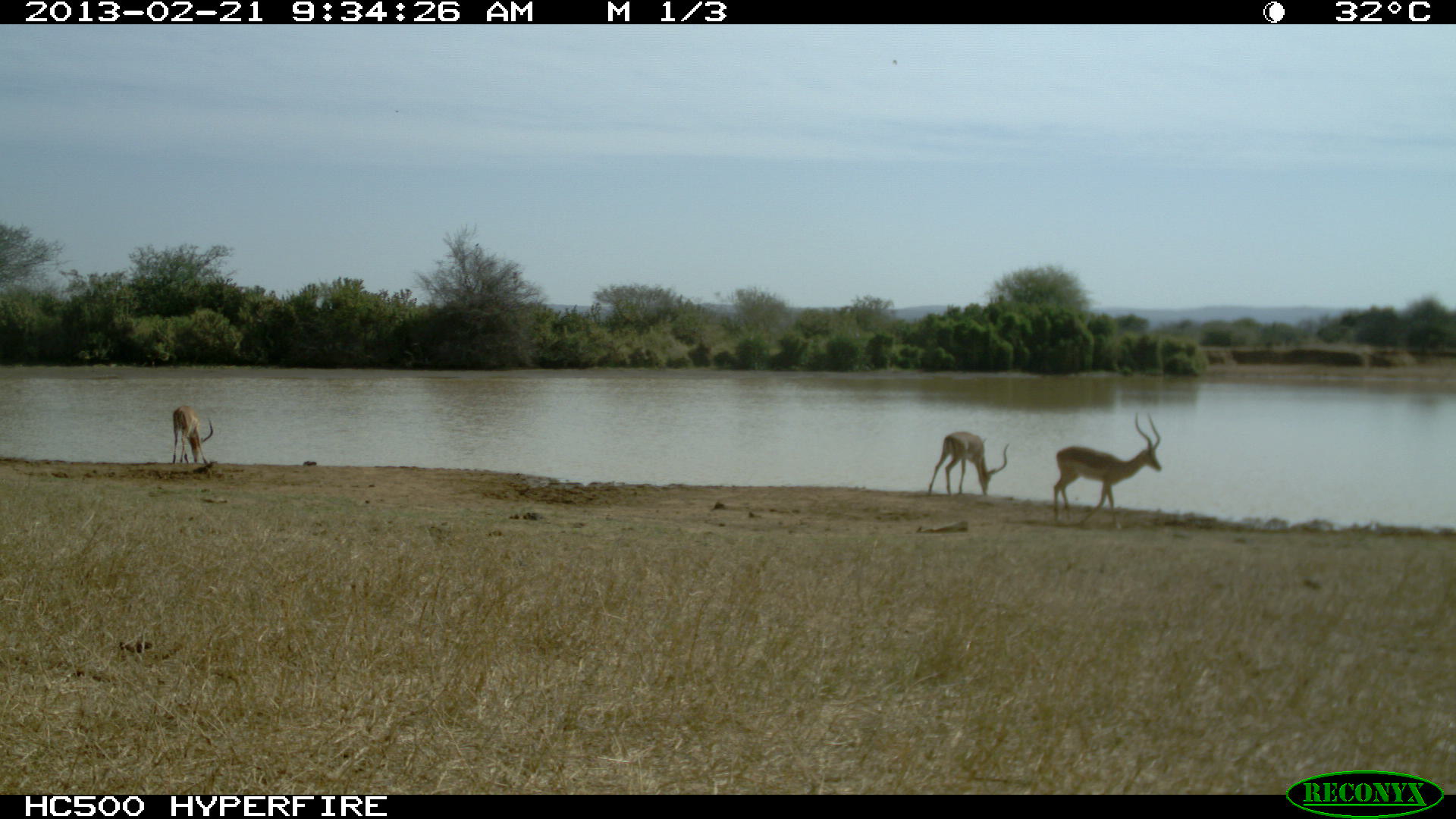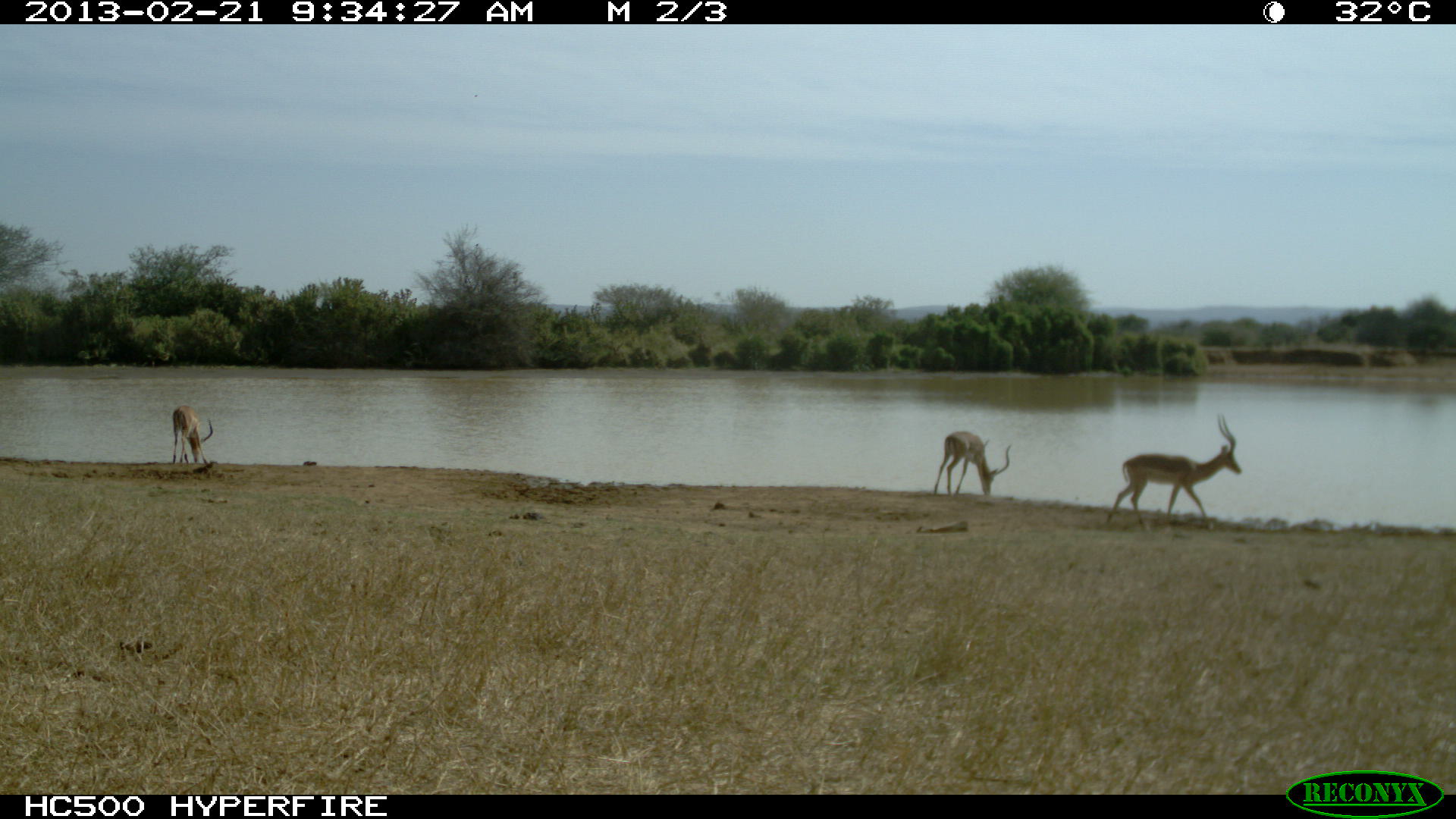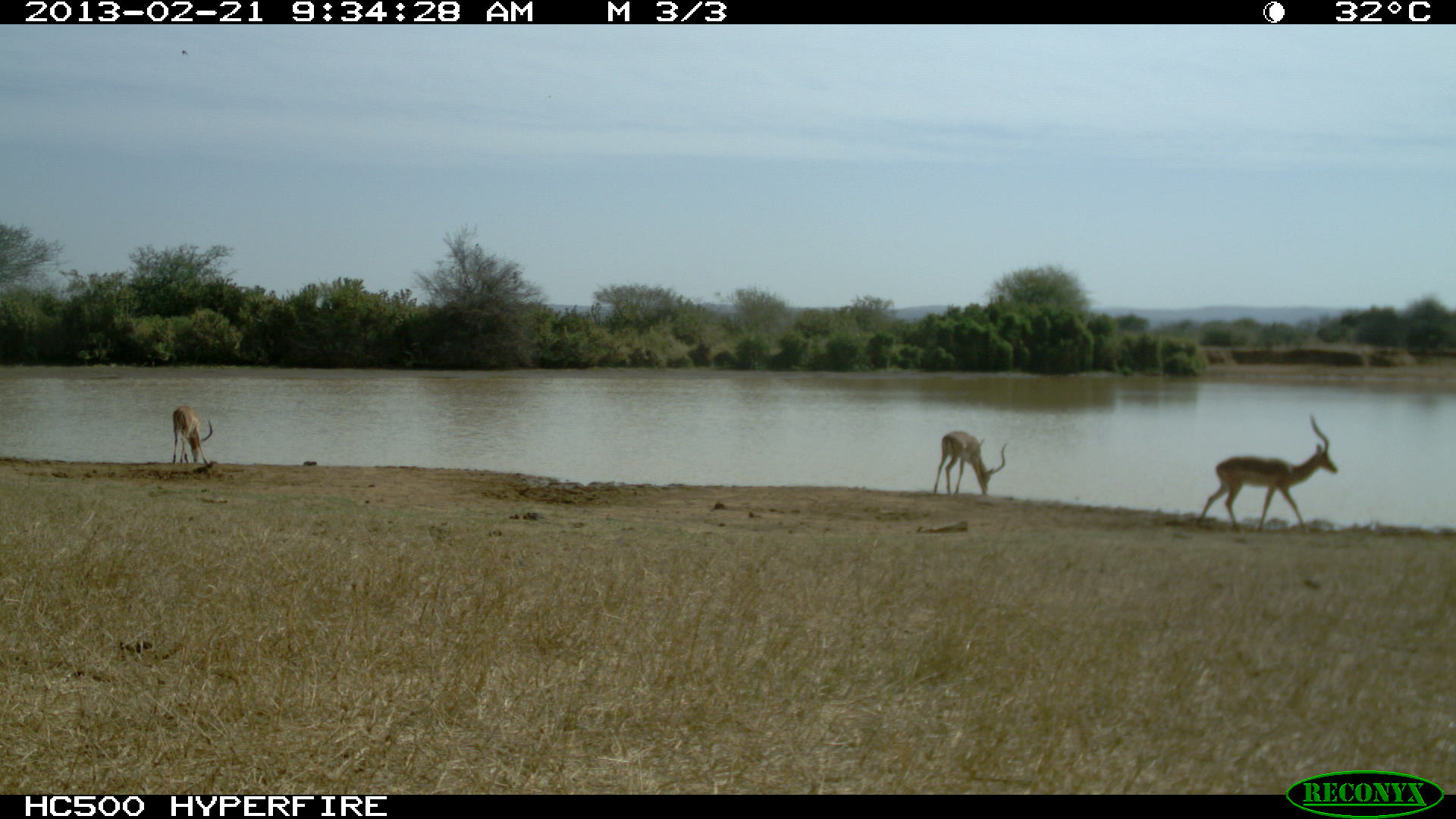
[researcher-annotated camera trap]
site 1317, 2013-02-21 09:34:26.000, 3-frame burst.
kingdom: Animalia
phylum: Chordata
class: Mammalia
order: Artiodactyla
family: Bovidae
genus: Aepyceros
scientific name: Aepyceros melampus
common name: impala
Aepyceros melampus (impala), count 3.